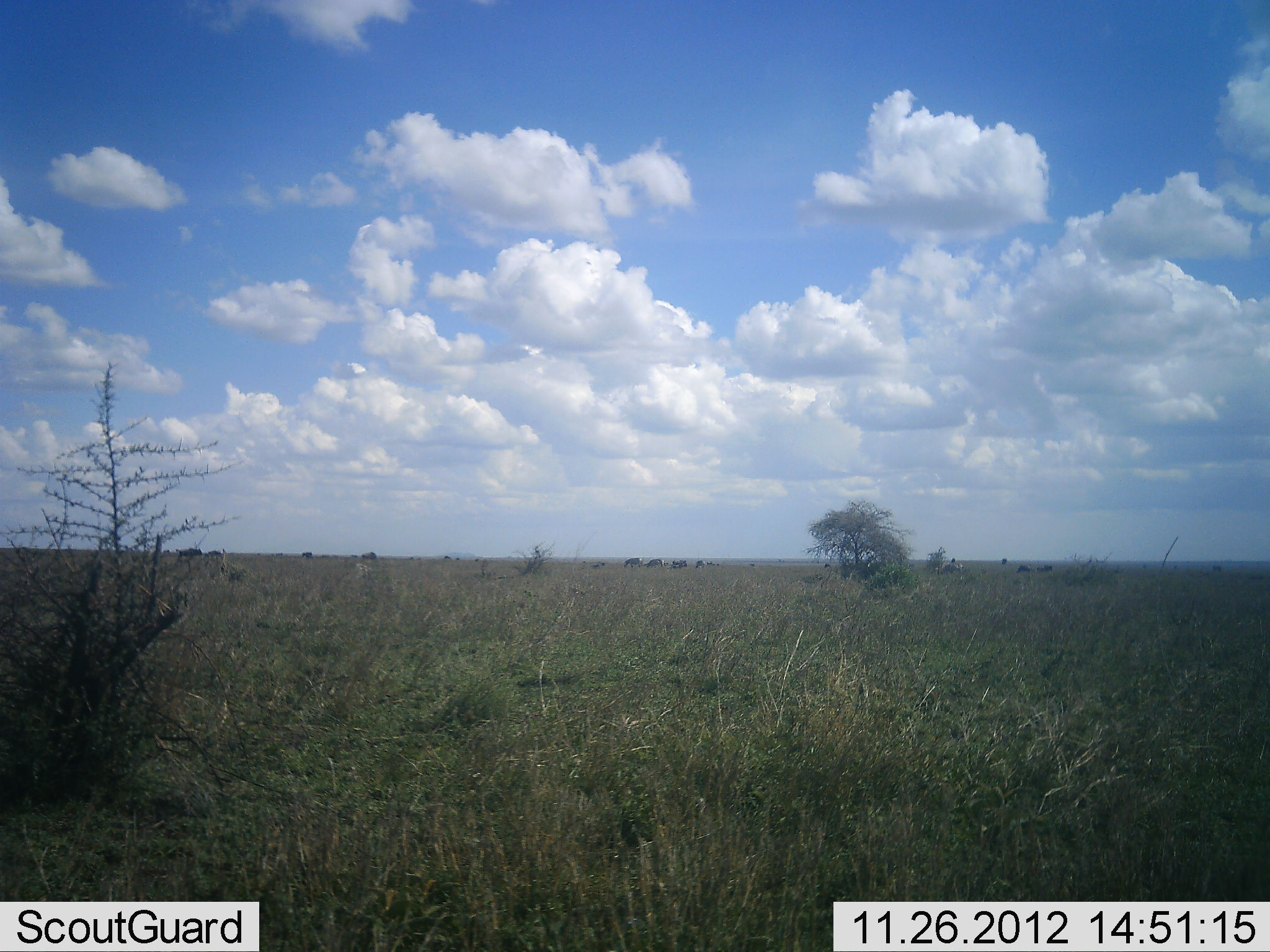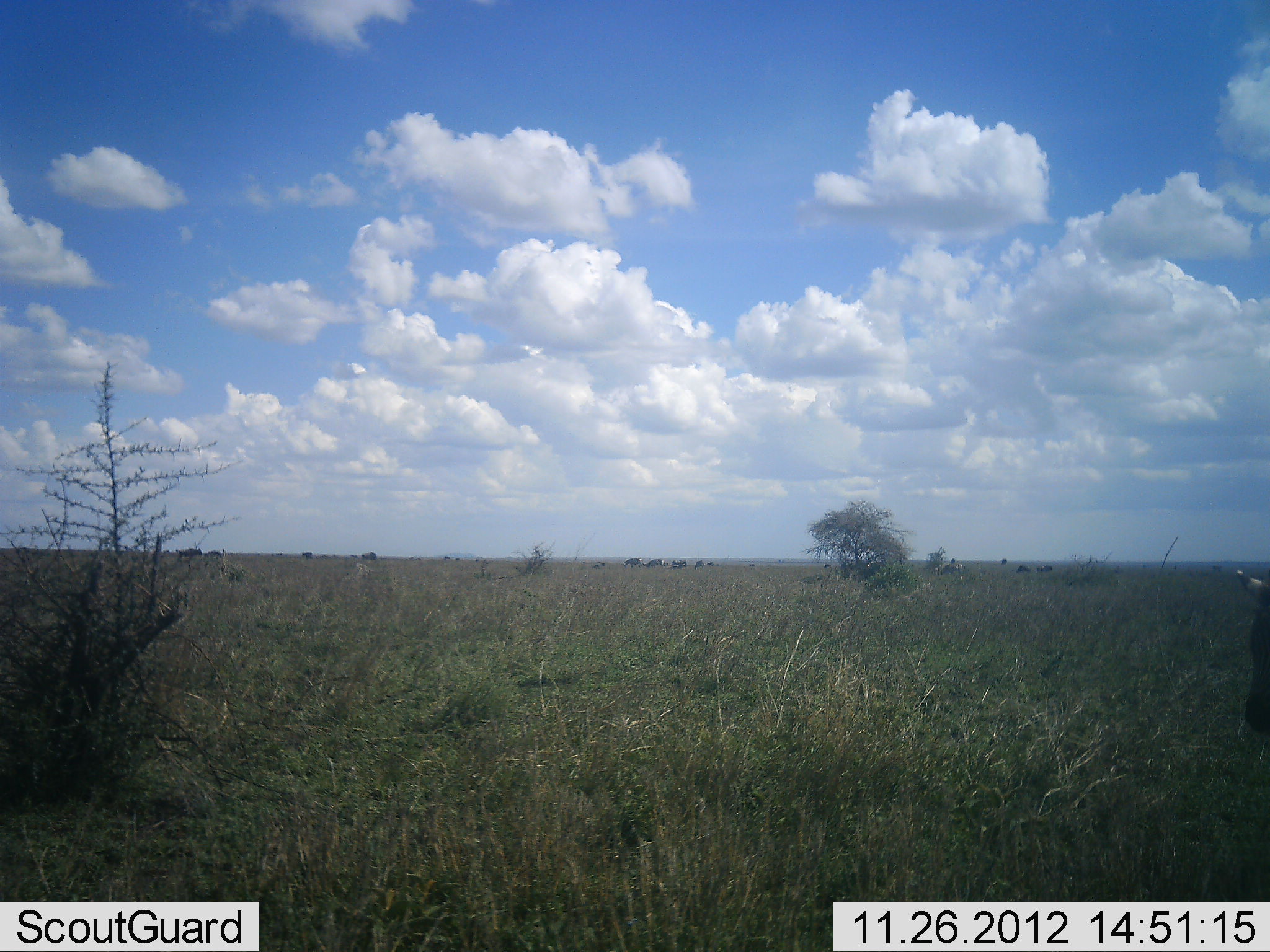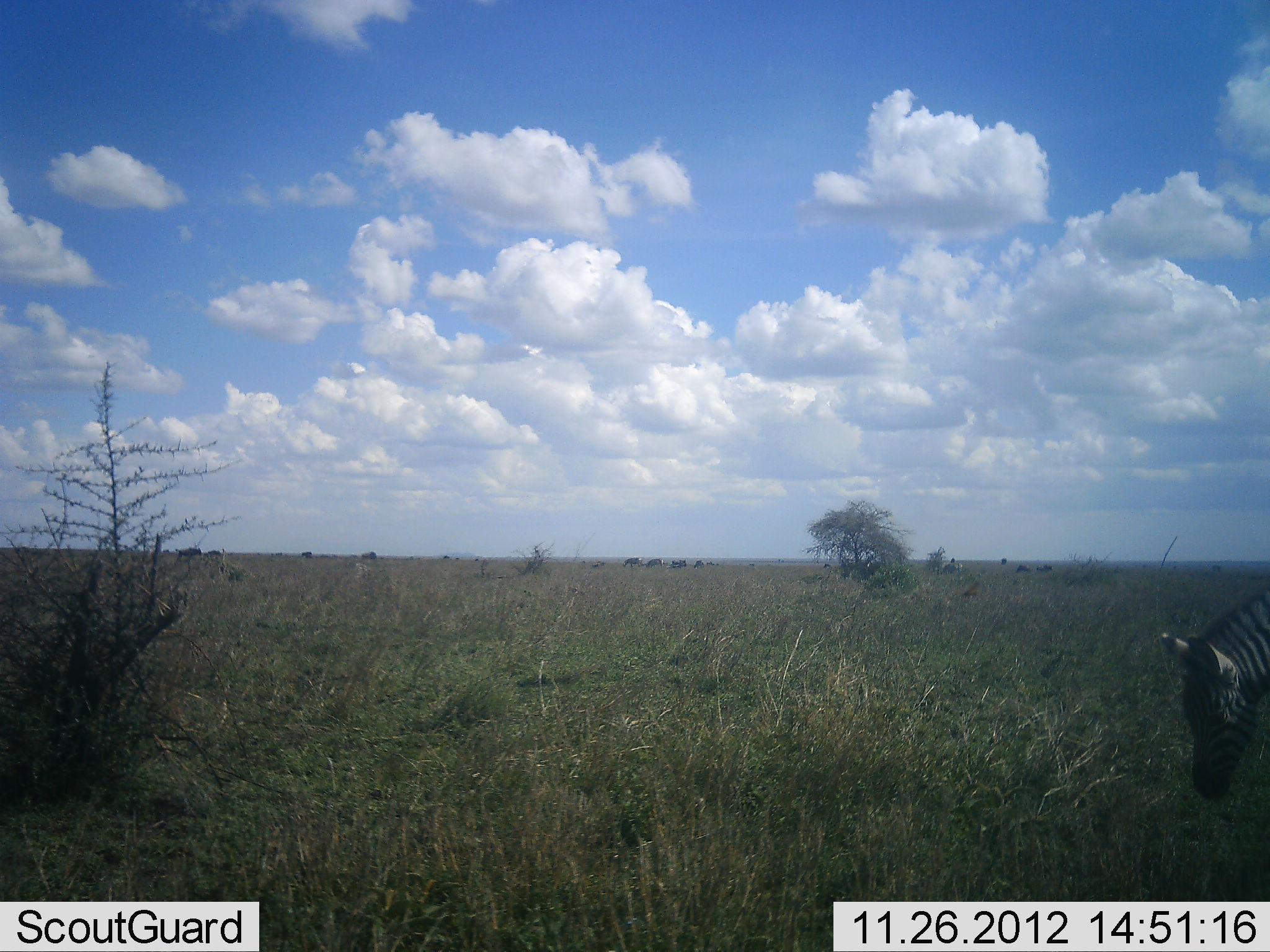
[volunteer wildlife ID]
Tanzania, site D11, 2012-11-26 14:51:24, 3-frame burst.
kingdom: Animalia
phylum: Chordata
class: Mammalia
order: Perissodactyla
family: Equidae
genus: Equus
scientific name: Equus quagga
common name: plains zebra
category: zebra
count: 1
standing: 18%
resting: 0%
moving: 82%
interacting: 0%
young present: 0%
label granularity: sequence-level